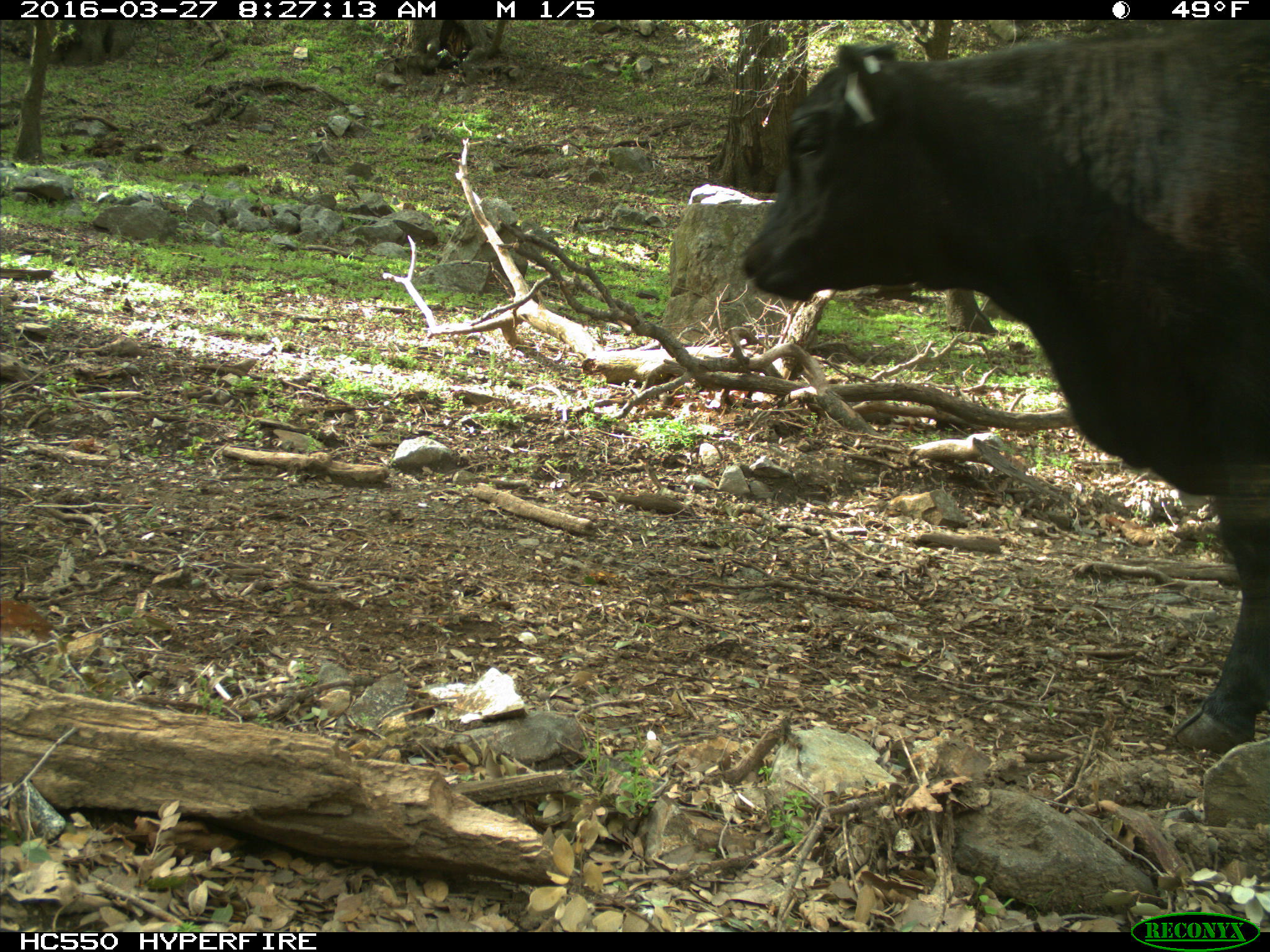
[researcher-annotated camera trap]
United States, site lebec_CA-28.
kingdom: Animalia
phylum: Chordata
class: Mammalia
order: Artiodactyla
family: Bovidae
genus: Bos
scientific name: Bos taurus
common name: domestic cow